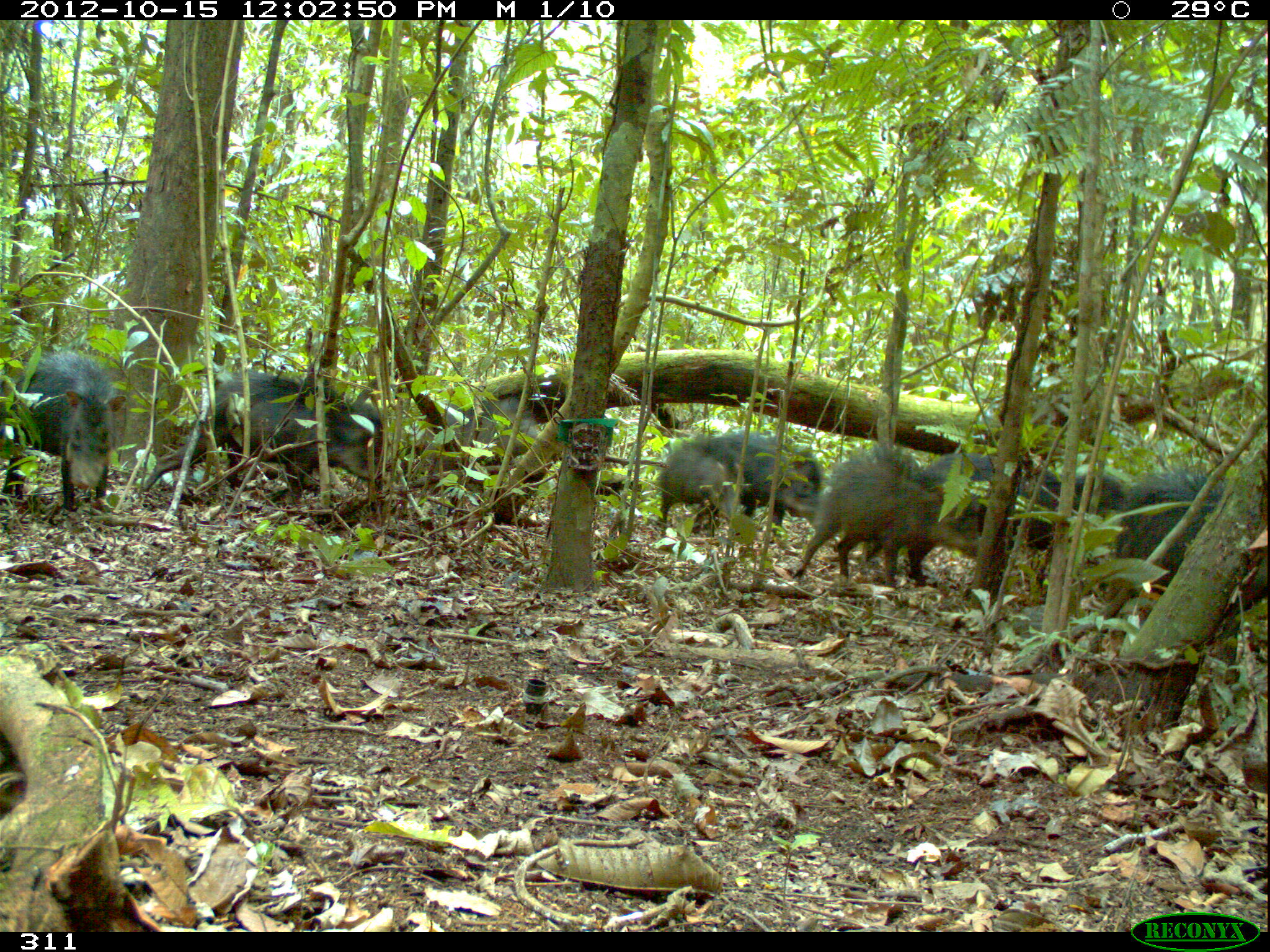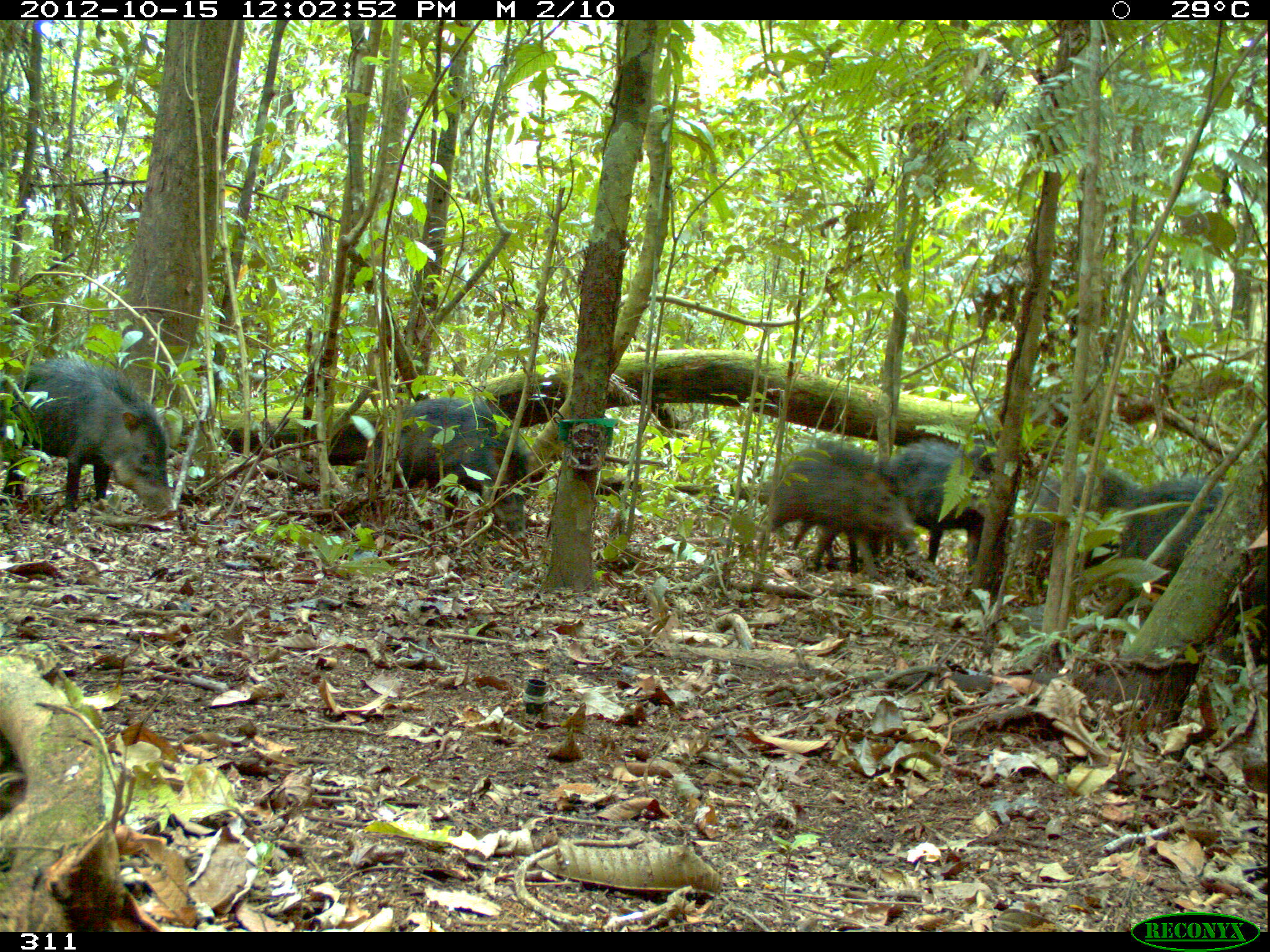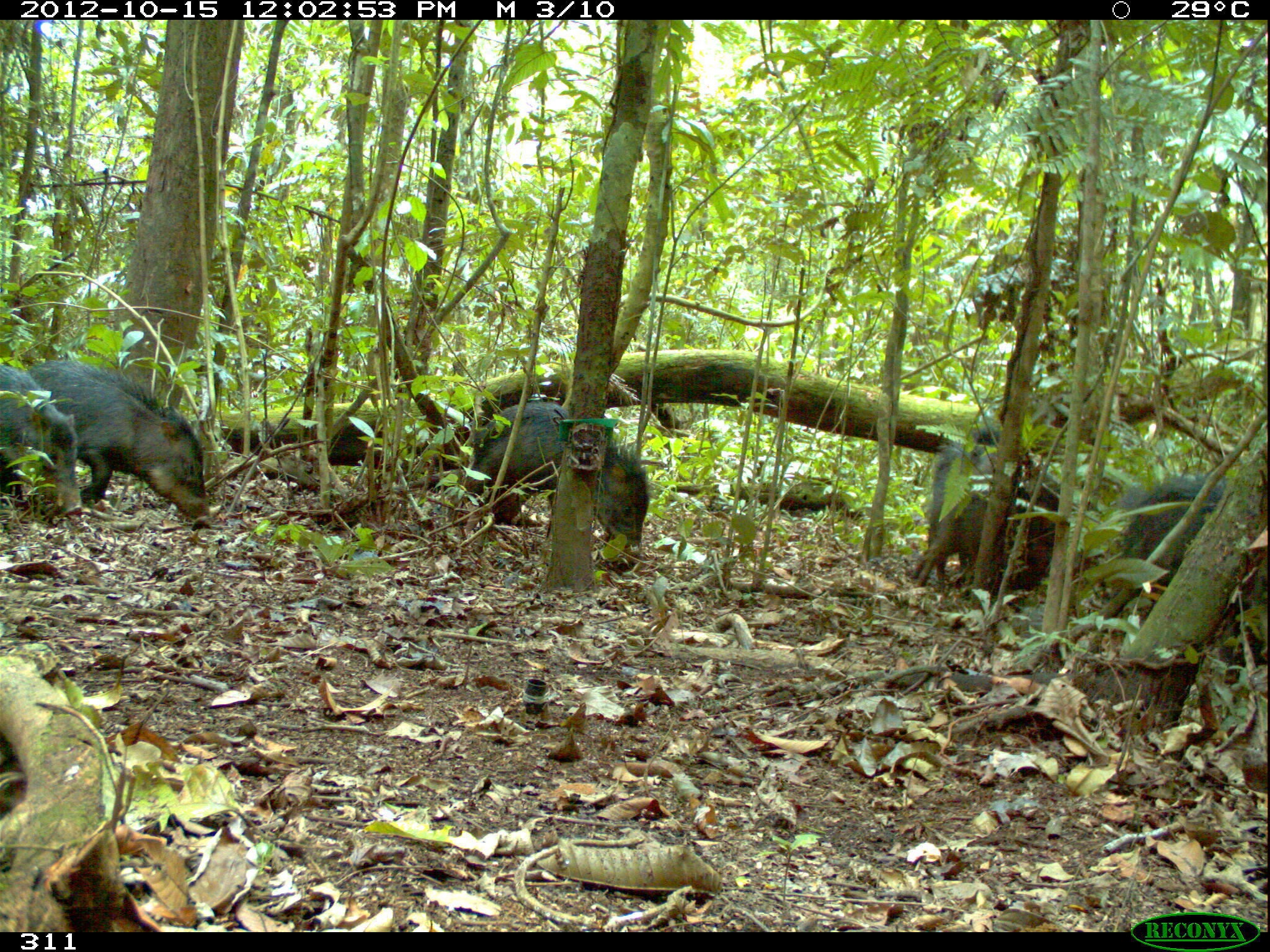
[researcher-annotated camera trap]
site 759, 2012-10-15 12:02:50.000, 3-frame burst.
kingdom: Animalia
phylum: Chordata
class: Mammalia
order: Artiodactyla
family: Tayassuidae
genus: Tayassu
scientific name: Tayassu pecari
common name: white-lipped peccary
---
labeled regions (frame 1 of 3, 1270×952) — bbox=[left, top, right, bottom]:
tayassu pecari: bbox=[141, 369, 385, 520]; bbox=[1117, 471, 1265, 675]; bbox=[792, 444, 941, 588]; bbox=[2, 349, 127, 512]; bbox=[695, 431, 820, 535]; bbox=[658, 443, 744, 537]; bbox=[422, 397, 538, 464]; bbox=[921, 451, 994, 536]; bbox=[1014, 468, 1063, 550]; bbox=[1073, 469, 1128, 520]